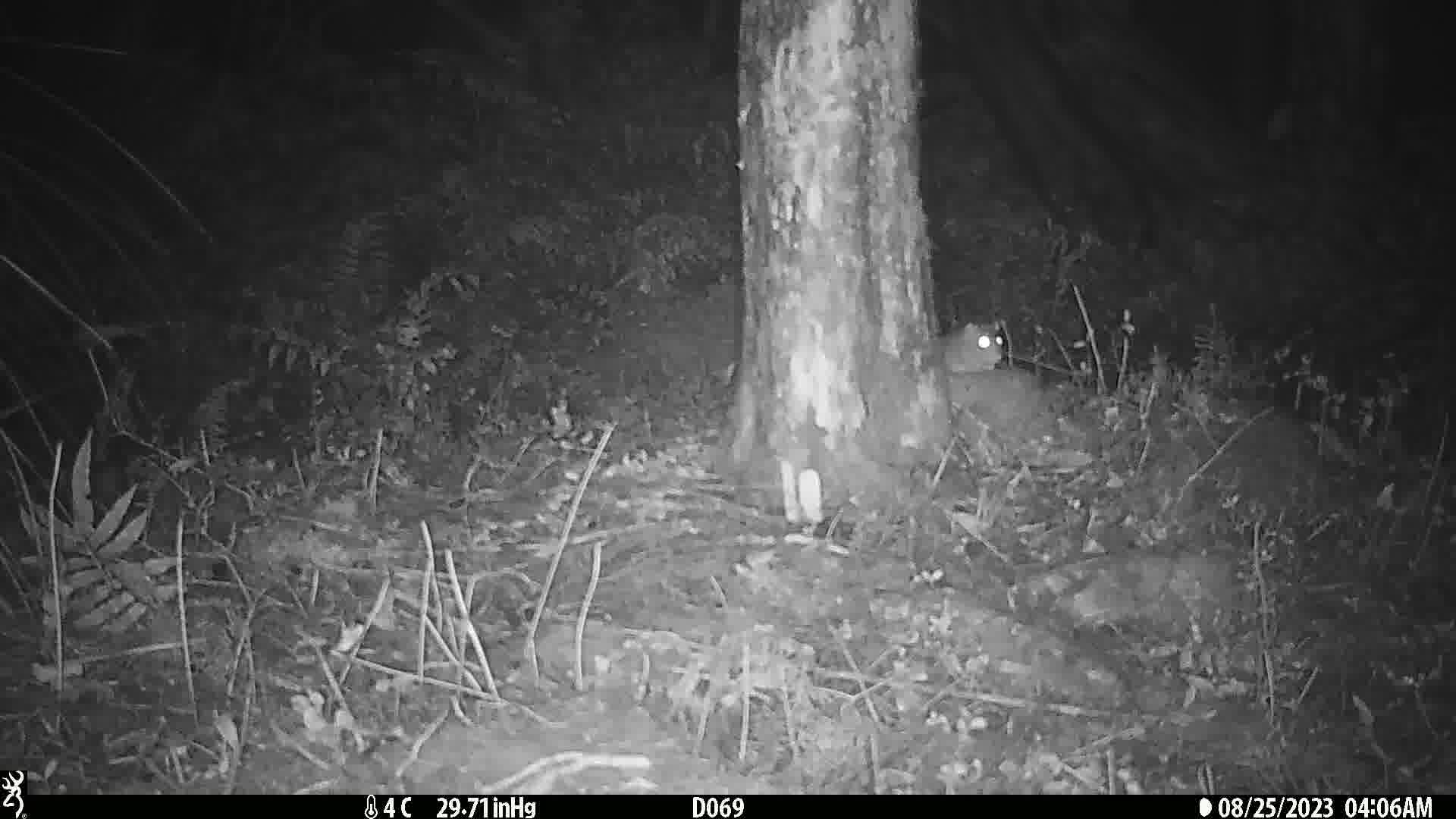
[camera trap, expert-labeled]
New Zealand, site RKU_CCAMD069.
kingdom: Animalia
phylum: Chordata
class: Mammalia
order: Rodentia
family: Muridae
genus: Rattus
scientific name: Rattus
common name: rat